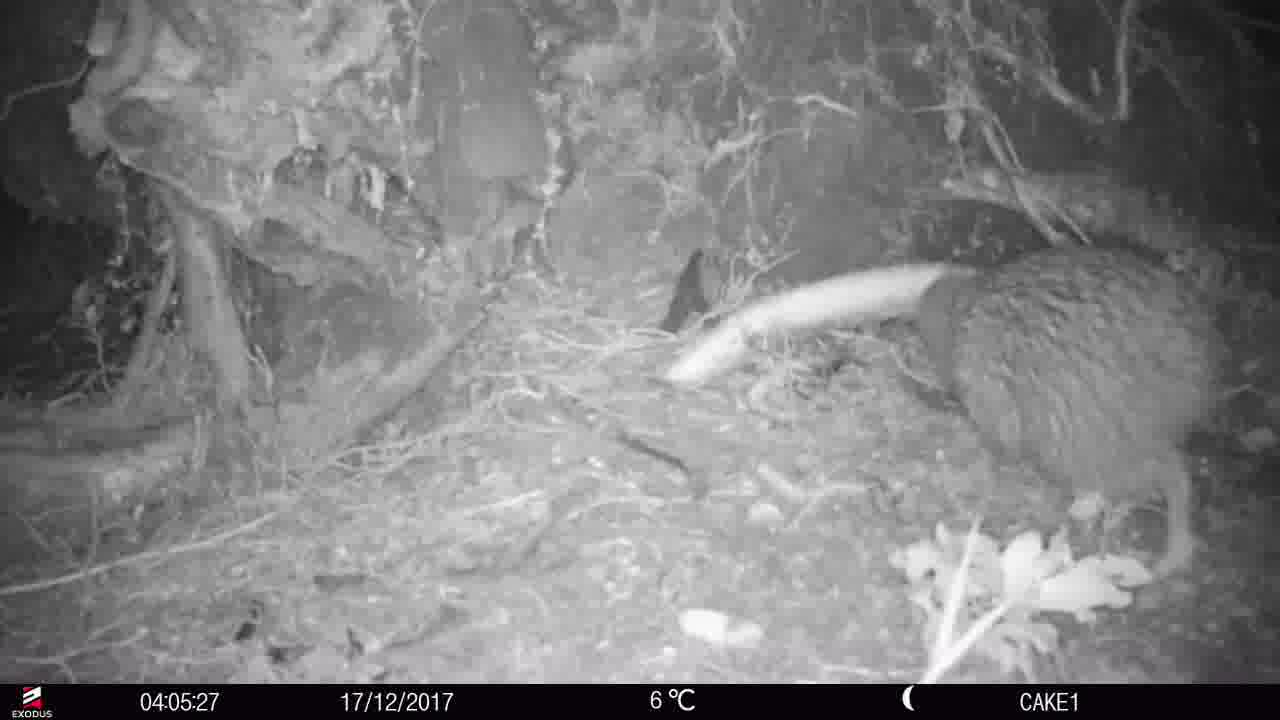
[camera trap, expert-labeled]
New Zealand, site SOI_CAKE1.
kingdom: Animalia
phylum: Chordata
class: Aves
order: Apterygiformes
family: Apterygidae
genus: Apteryx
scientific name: Apteryx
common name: kiwi